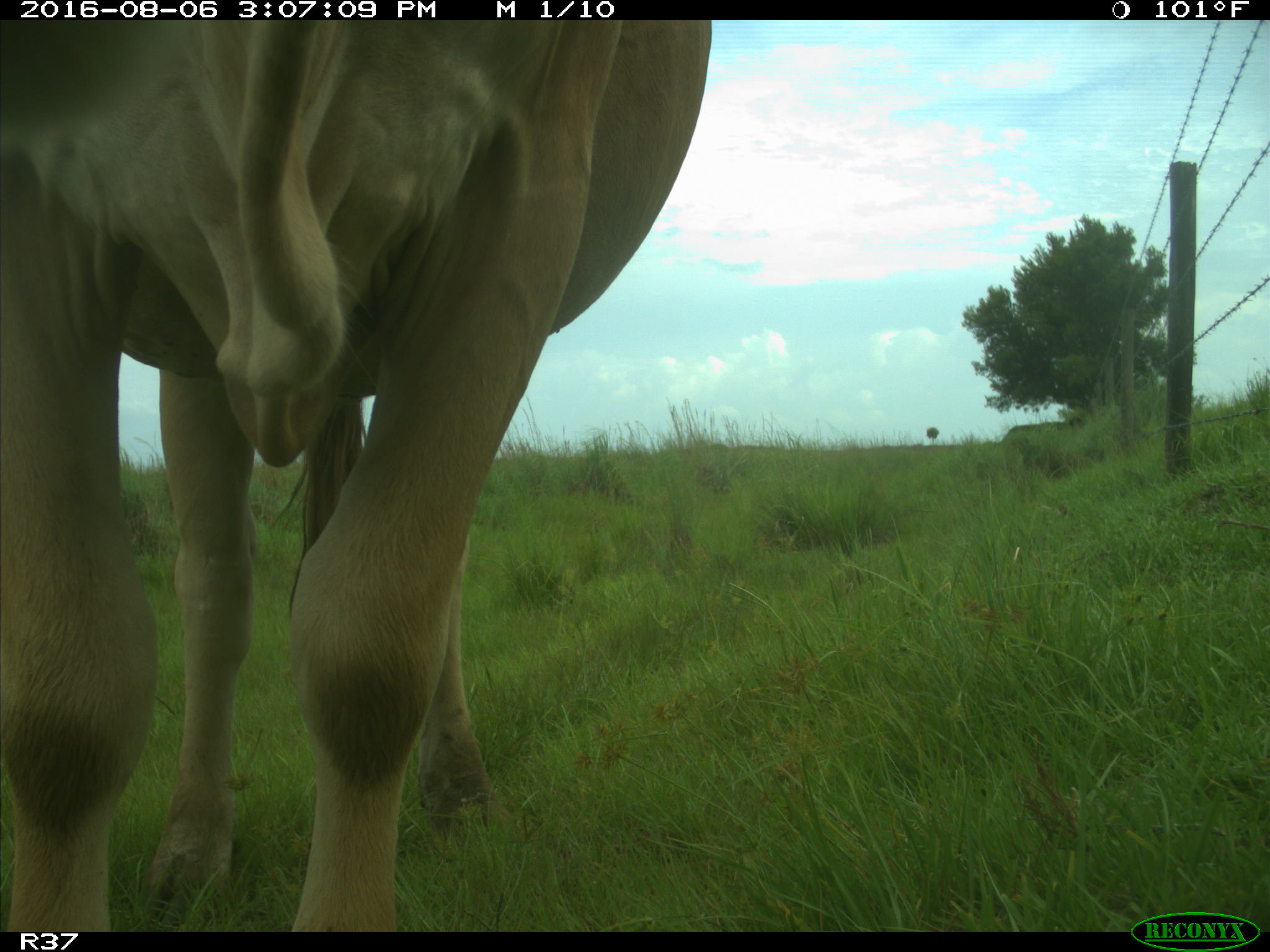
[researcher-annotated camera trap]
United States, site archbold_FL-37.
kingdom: Animalia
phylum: Chordata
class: Mammalia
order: Artiodactyla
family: Bovidae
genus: Bos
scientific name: Bos taurus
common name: domestic cow